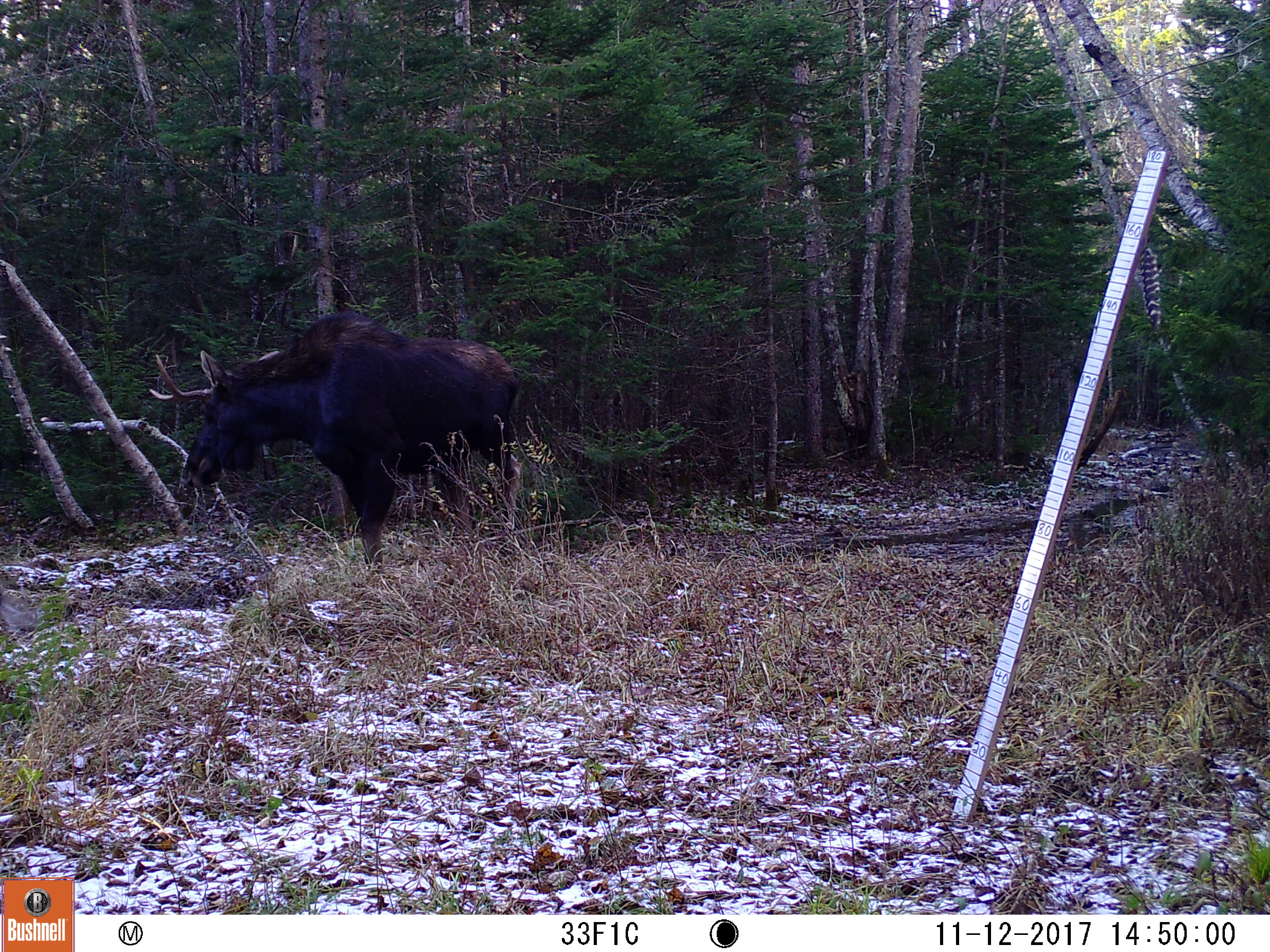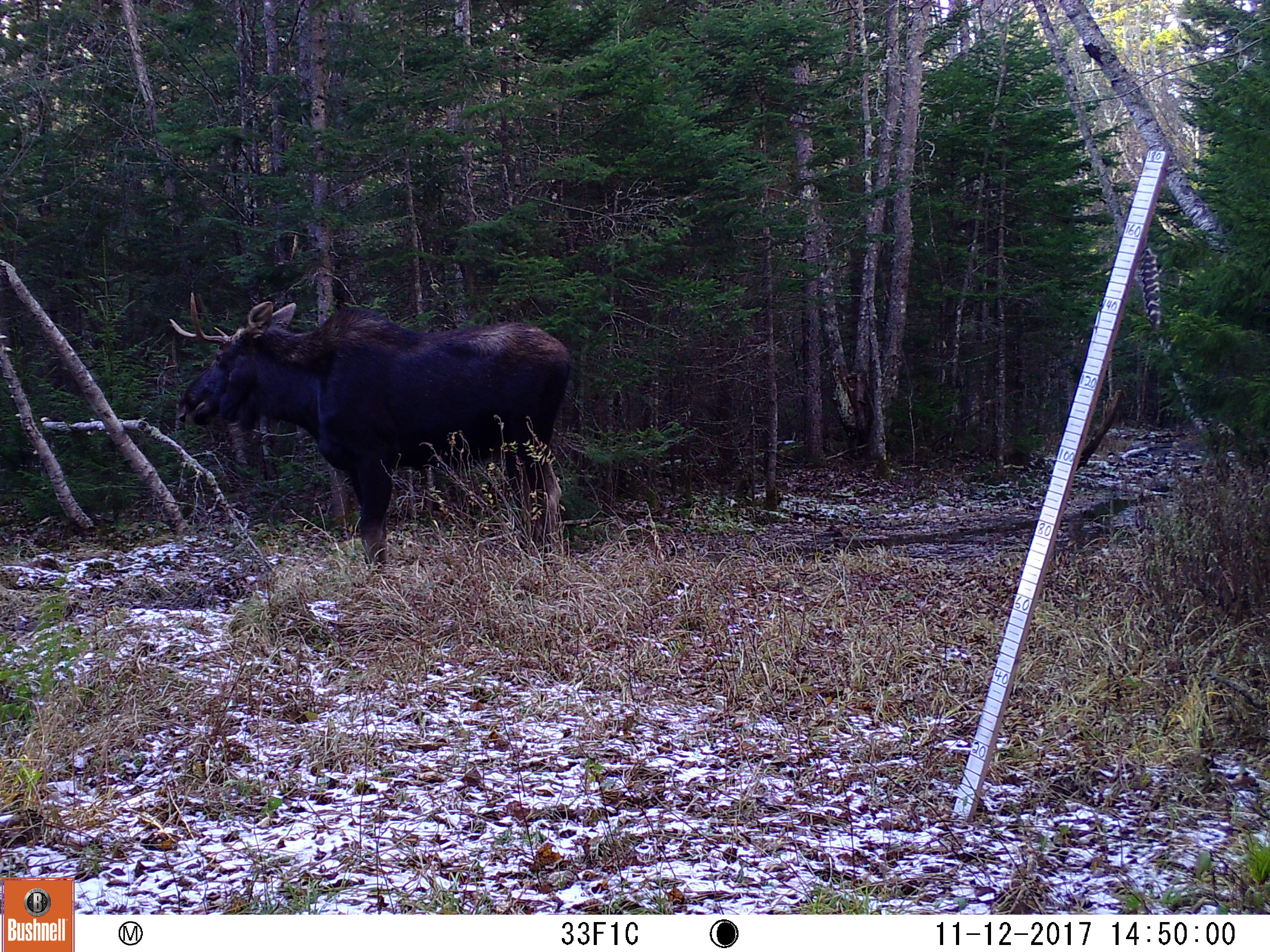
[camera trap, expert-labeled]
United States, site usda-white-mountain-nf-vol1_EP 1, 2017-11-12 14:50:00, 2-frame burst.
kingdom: Animalia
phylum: Chordata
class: Mammalia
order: Artiodactyla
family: Cervidae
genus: Alces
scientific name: Alces alces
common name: moose